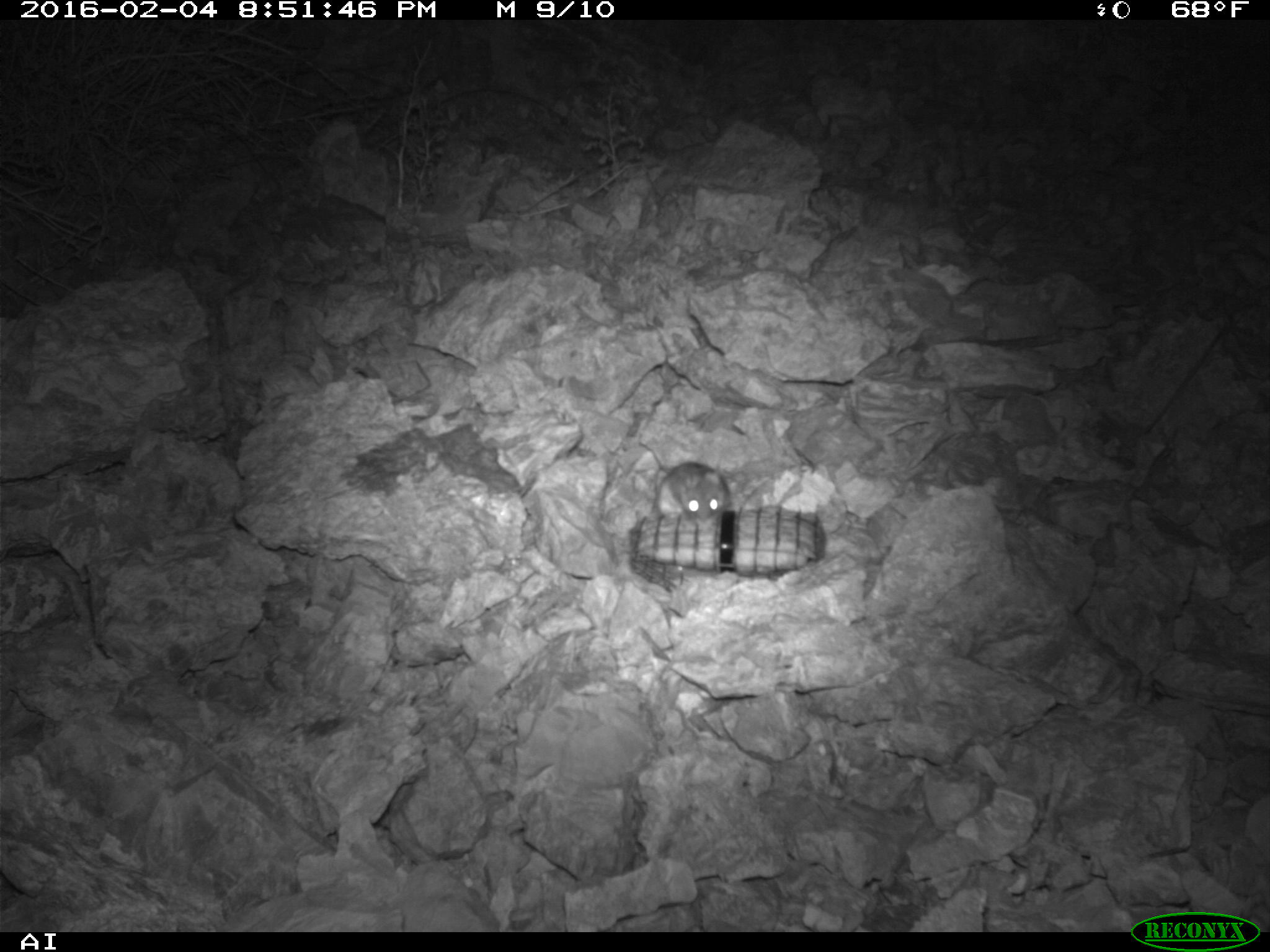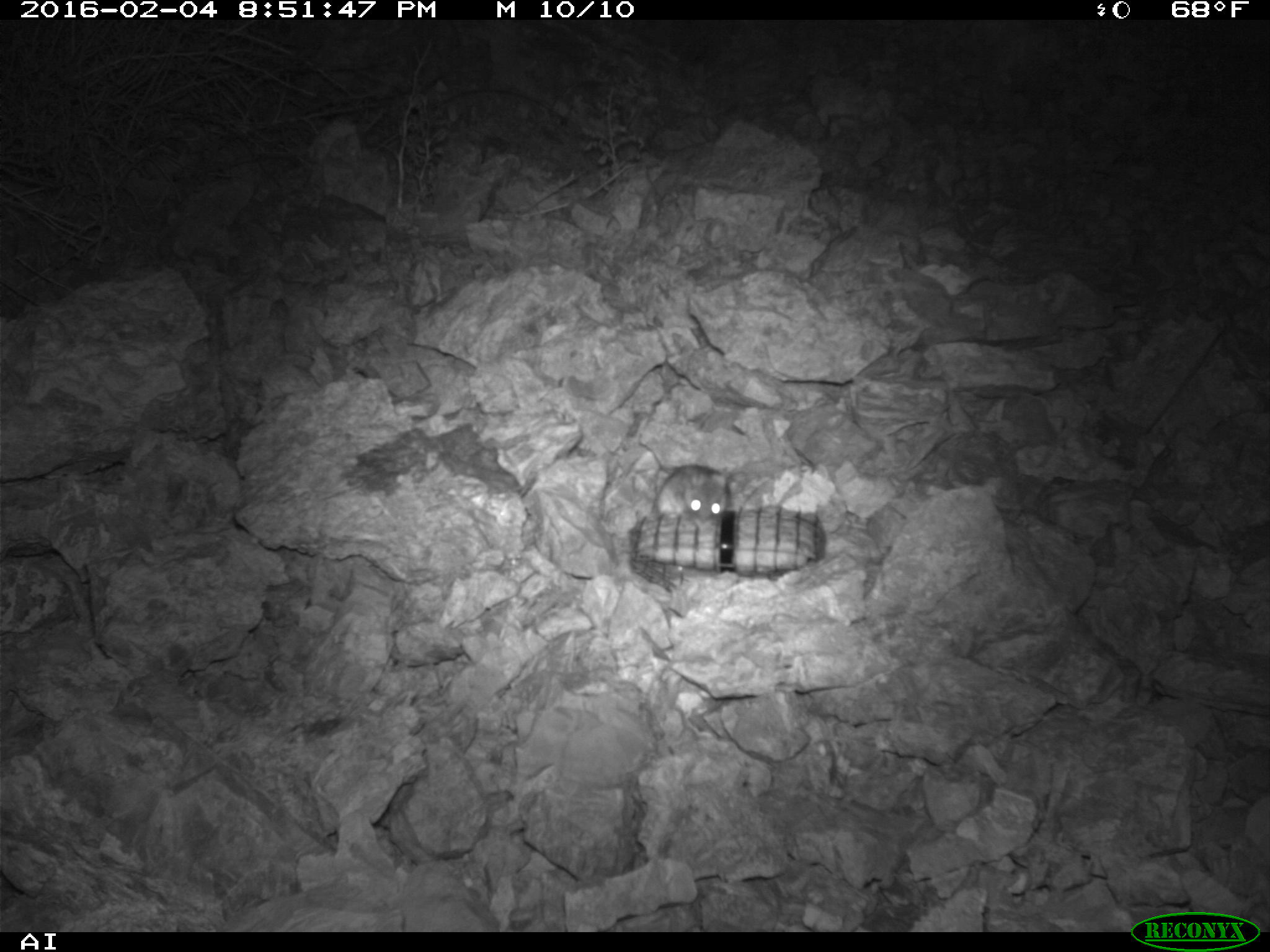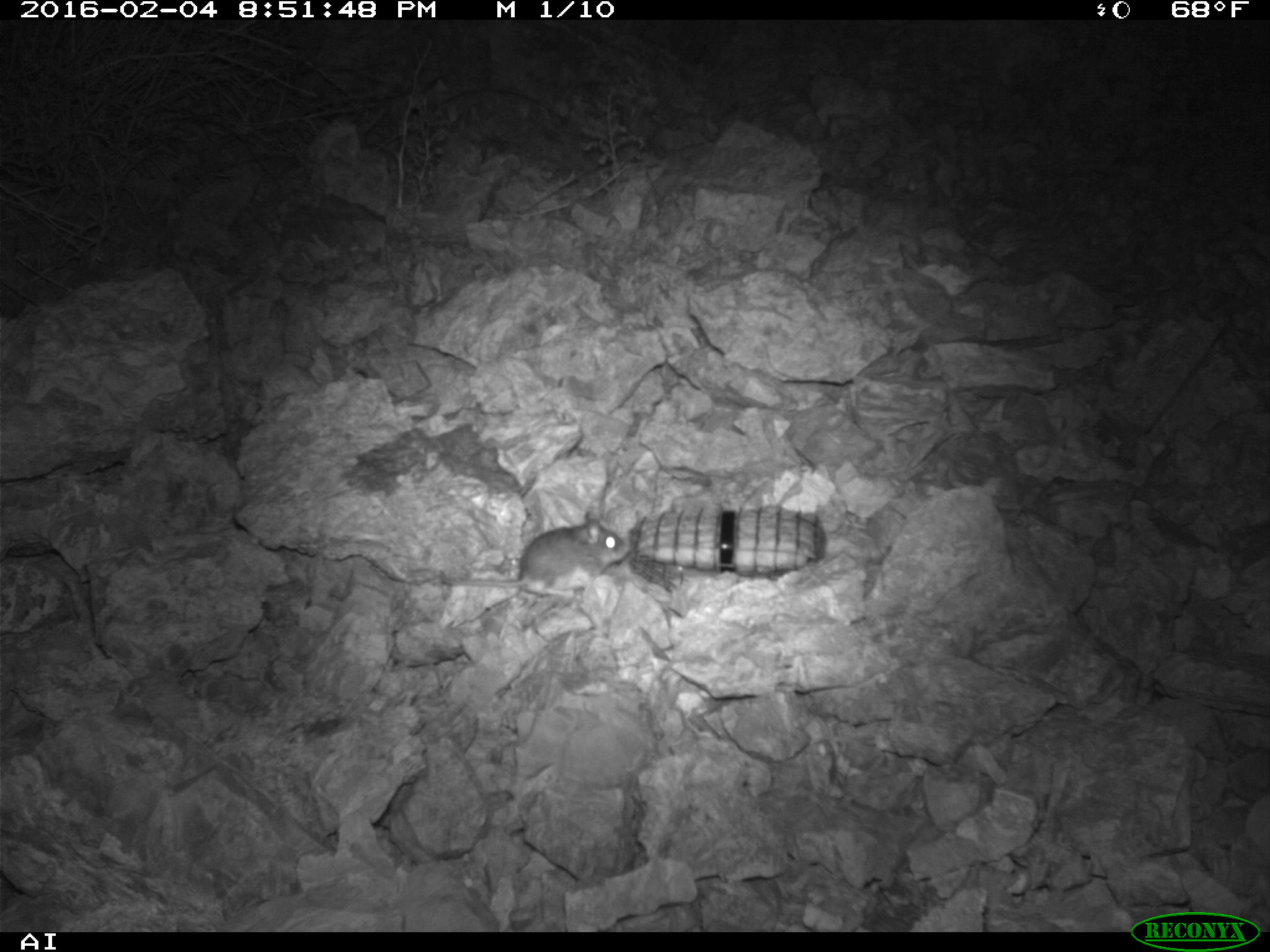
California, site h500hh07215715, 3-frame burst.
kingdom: Animalia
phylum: Chordata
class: Mammalia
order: Rodentia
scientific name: Rodentia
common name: rodent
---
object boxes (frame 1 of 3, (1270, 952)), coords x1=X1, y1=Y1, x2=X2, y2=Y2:
rodent: x1=656, y1=461, x2=730, y2=519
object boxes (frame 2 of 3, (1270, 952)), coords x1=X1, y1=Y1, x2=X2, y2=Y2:
rodent: x1=655, y1=464, x2=730, y2=521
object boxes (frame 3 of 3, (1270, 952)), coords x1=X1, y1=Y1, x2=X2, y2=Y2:
rodent: x1=442, y1=511, x2=631, y2=598